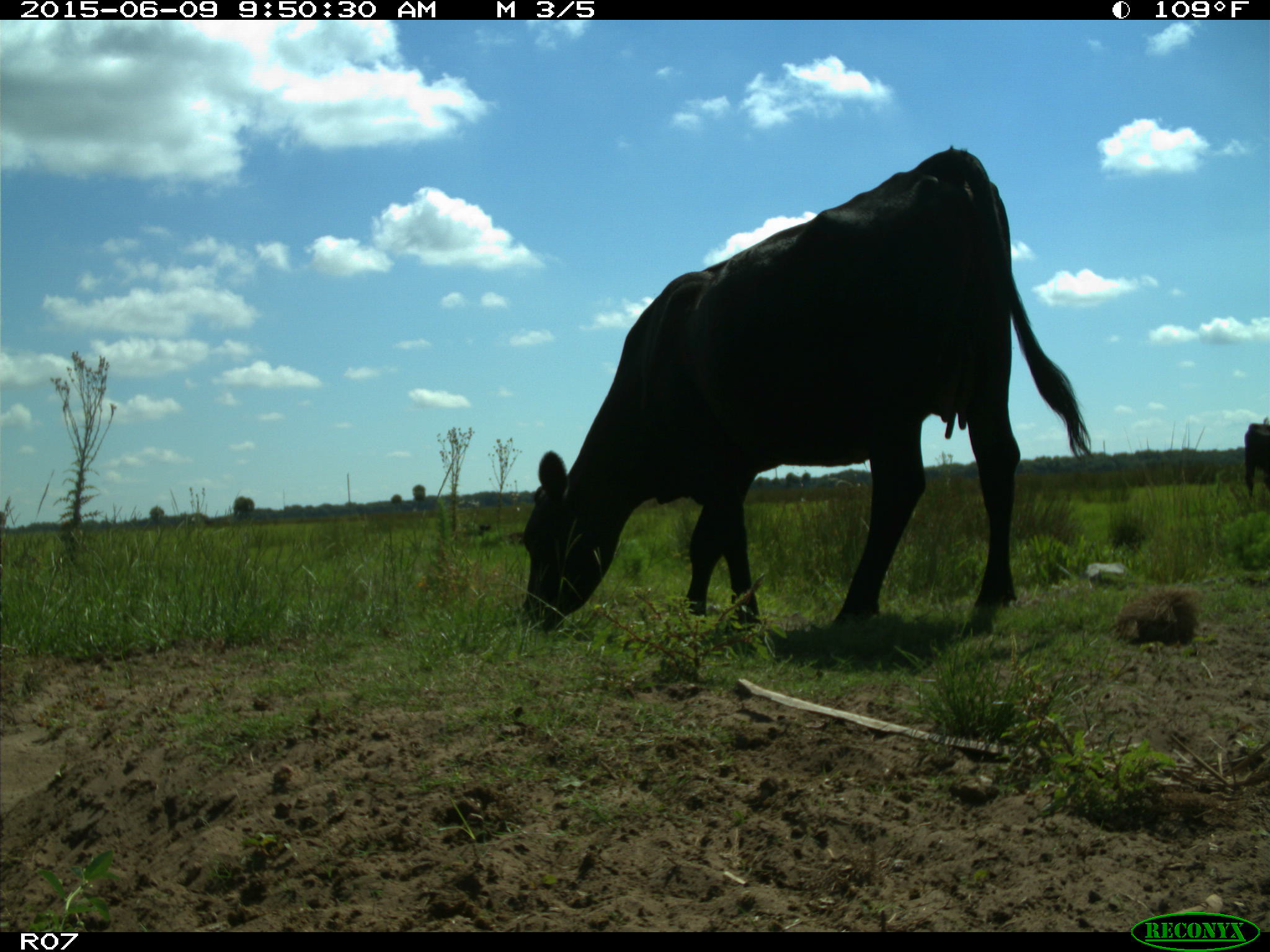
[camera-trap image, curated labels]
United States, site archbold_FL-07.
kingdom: Animalia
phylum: Chordata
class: Mammalia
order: Artiodactyla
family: Bovidae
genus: Bos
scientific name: Bos taurus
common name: domestic cow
Bos taurus (domestic cow).